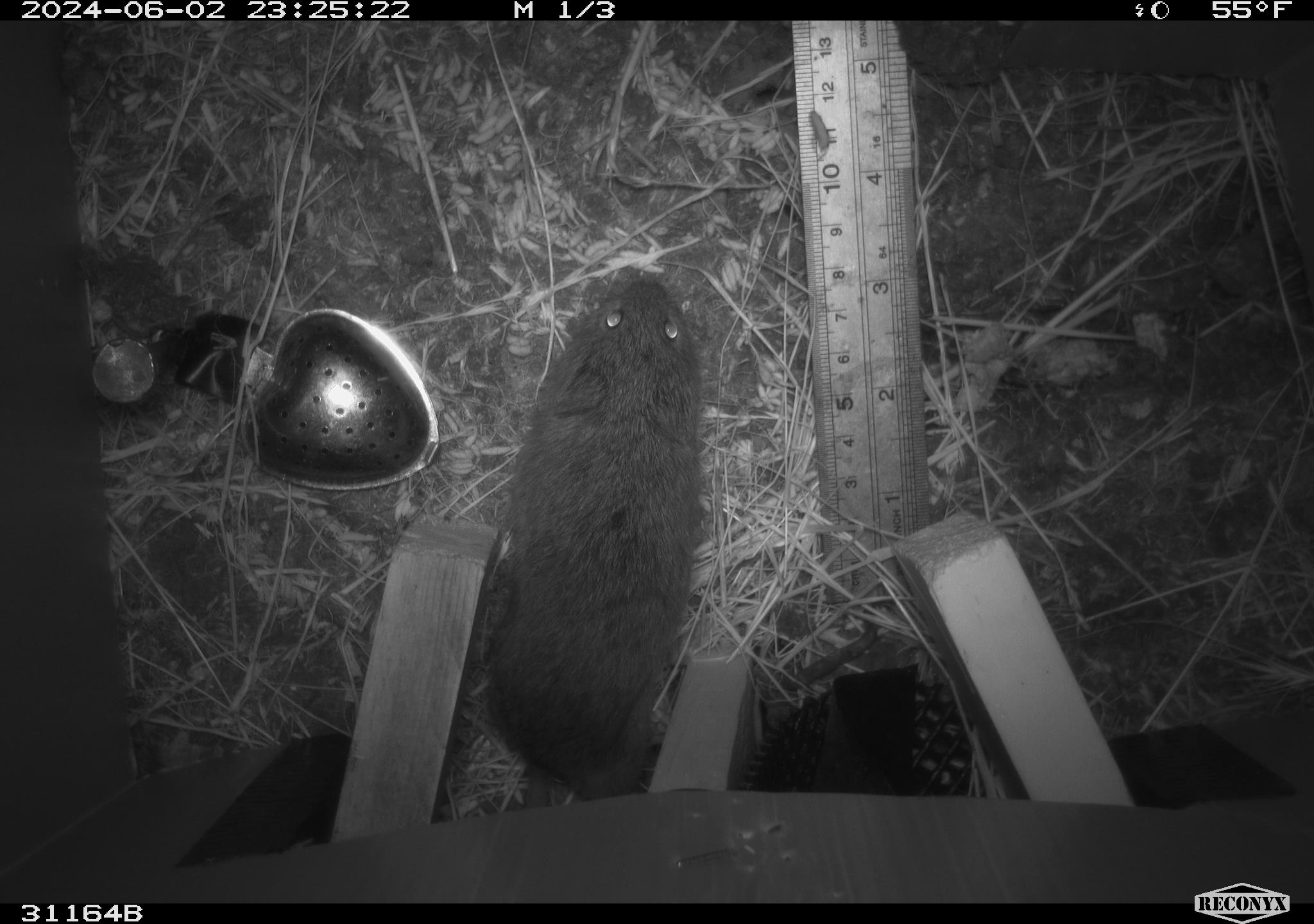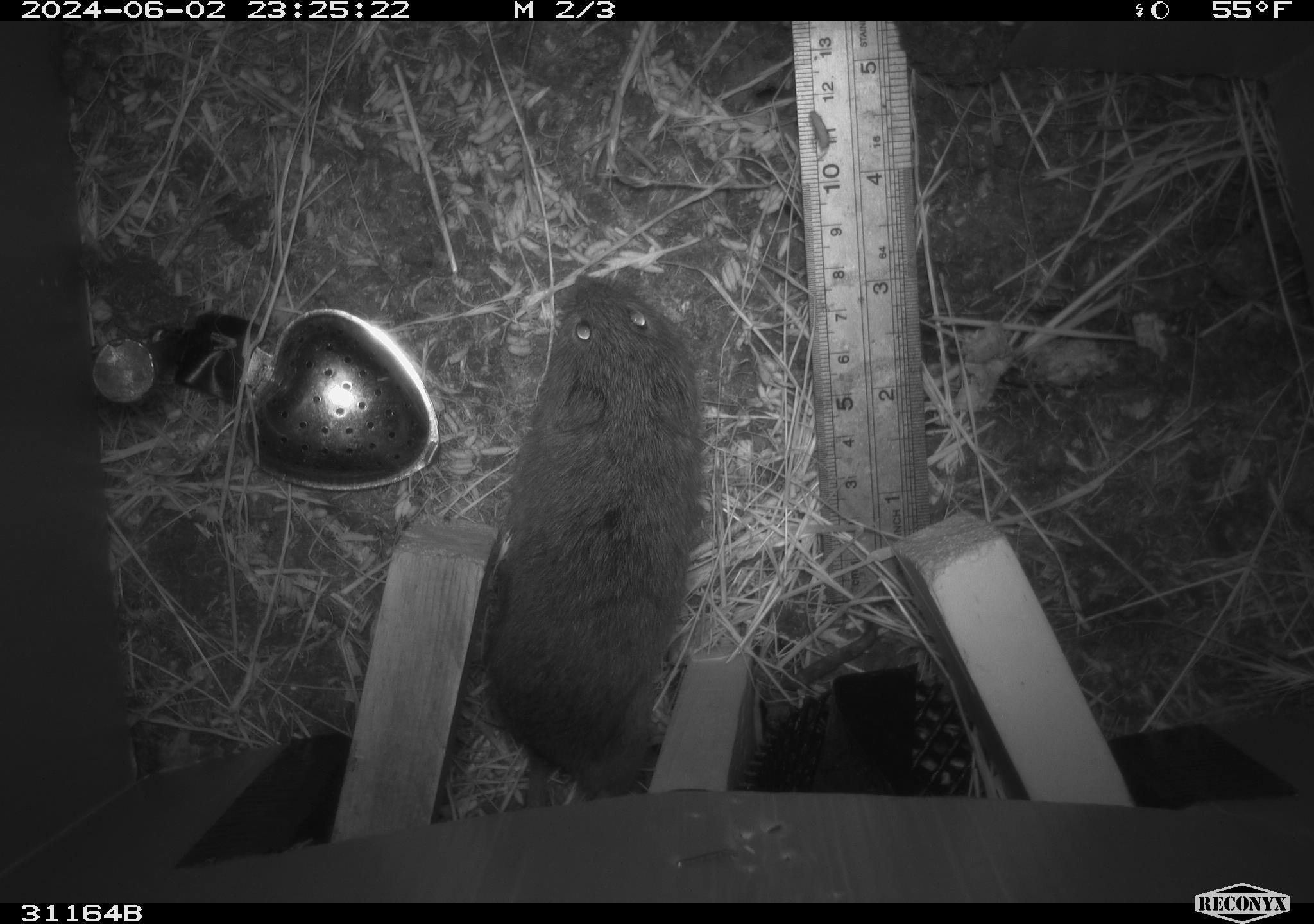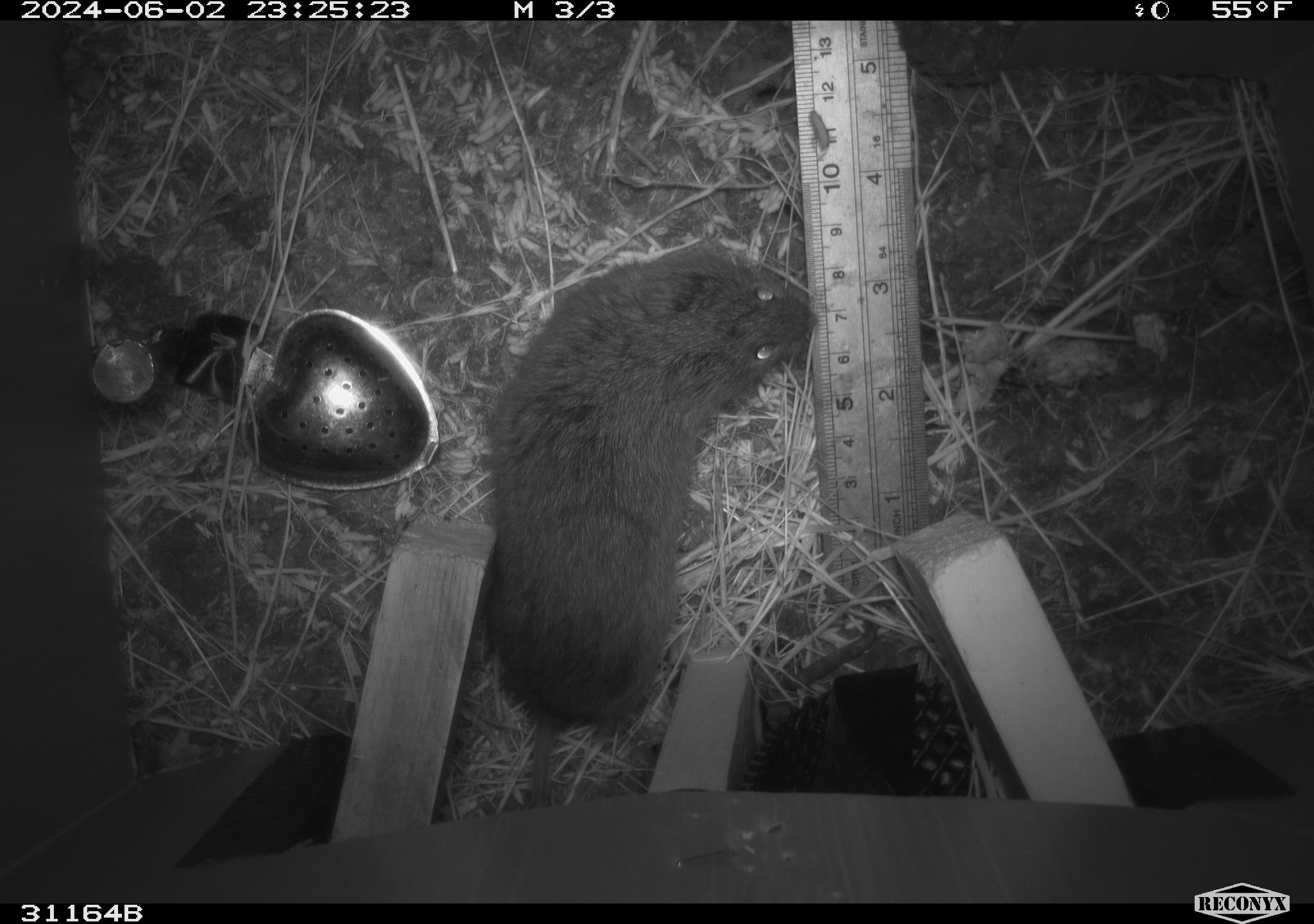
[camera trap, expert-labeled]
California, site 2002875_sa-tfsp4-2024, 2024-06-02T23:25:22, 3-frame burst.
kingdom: Animalia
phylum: Chordata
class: Mammalia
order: Rodentia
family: Cricetidae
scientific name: Arvicolinae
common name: voles, lemmings, and muskrats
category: arvicolinae subfamily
Arvicolinae subfamily (voles, lemmings, and muskrats) (Arvicolinae).